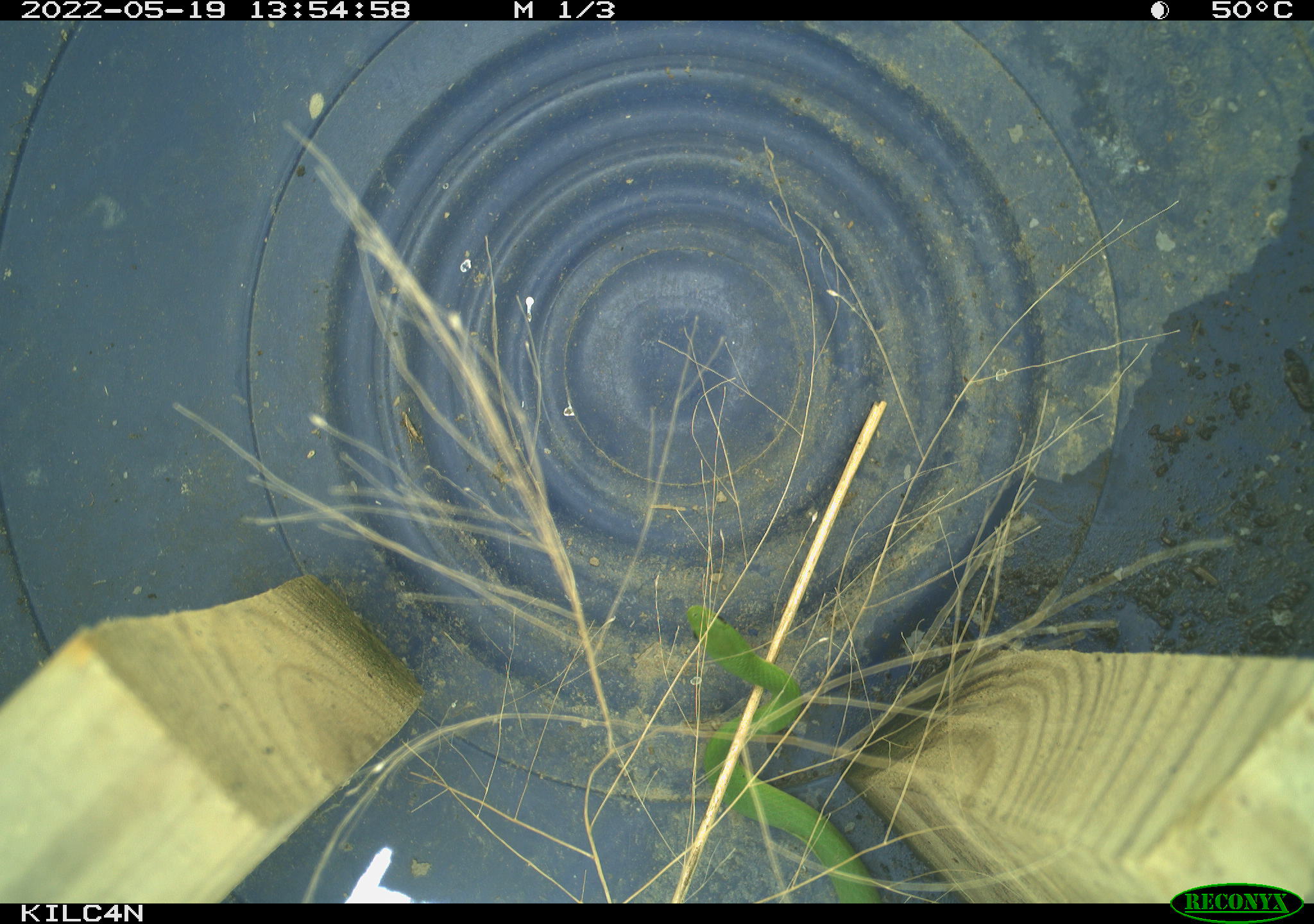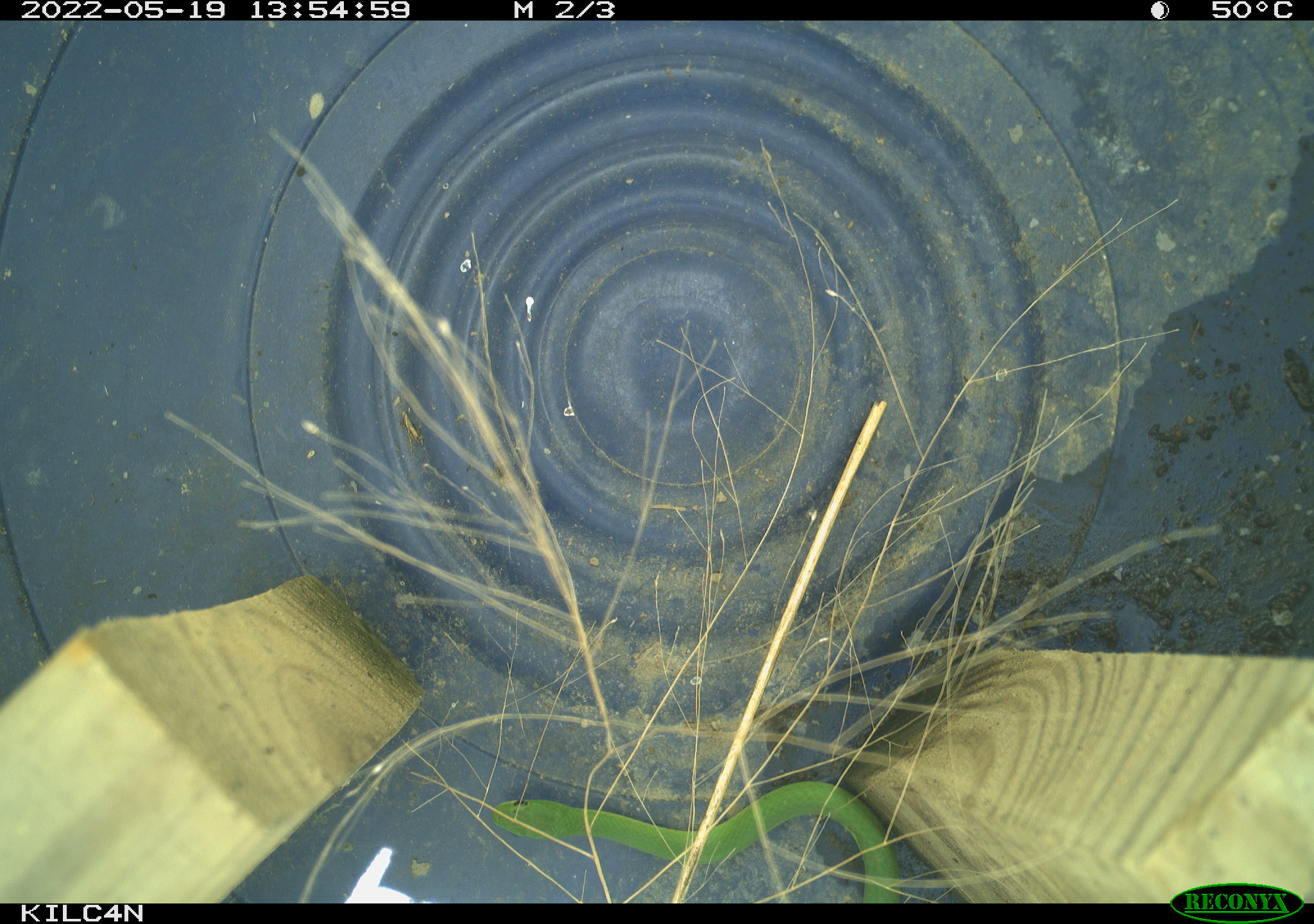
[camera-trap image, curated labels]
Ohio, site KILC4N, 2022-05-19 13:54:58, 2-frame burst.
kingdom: Animalia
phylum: Chordata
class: Reptilia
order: Squamata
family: Colubridae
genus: Opheodrys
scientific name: Opheodrys vernalis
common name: smooth greensnake